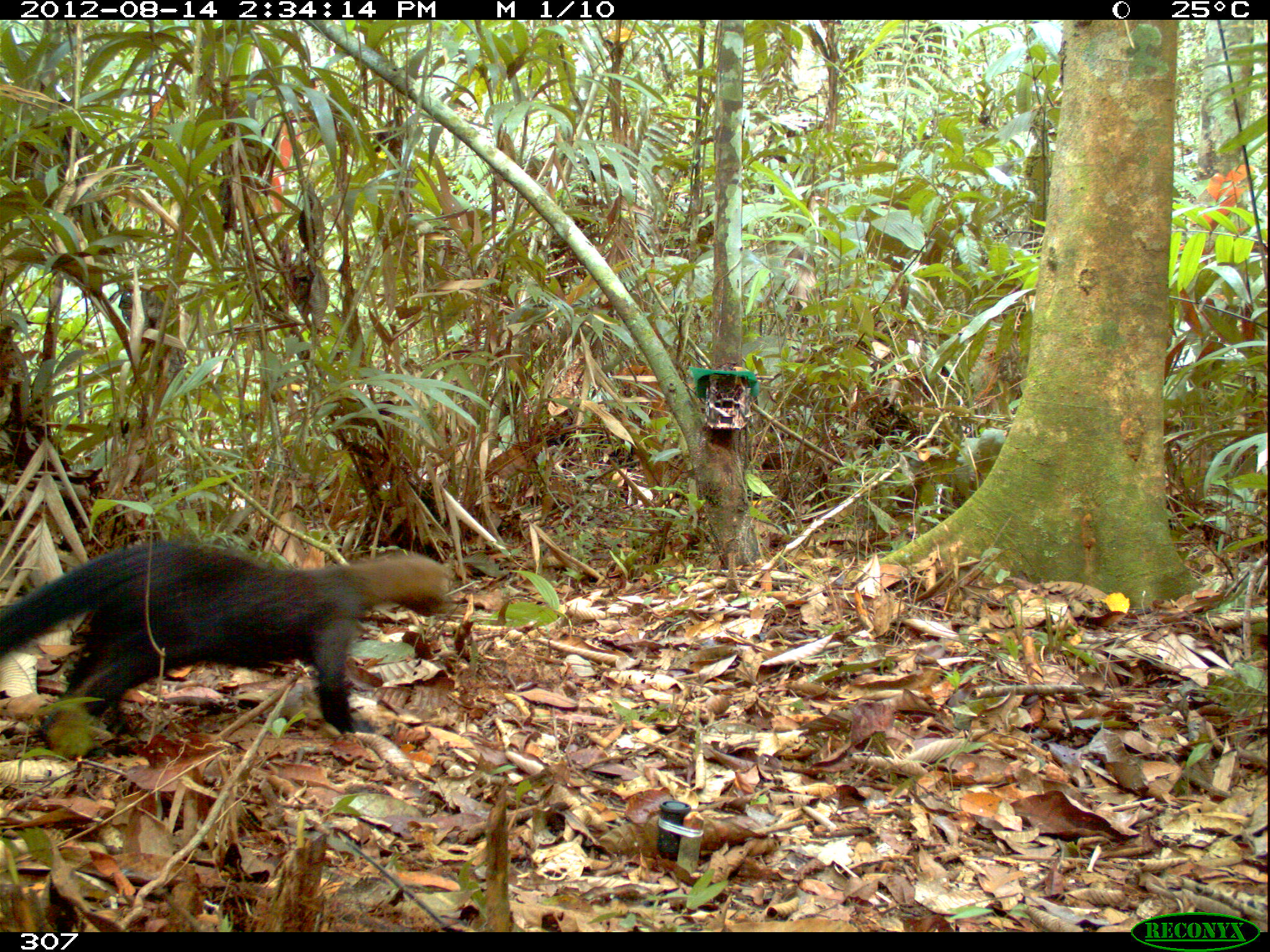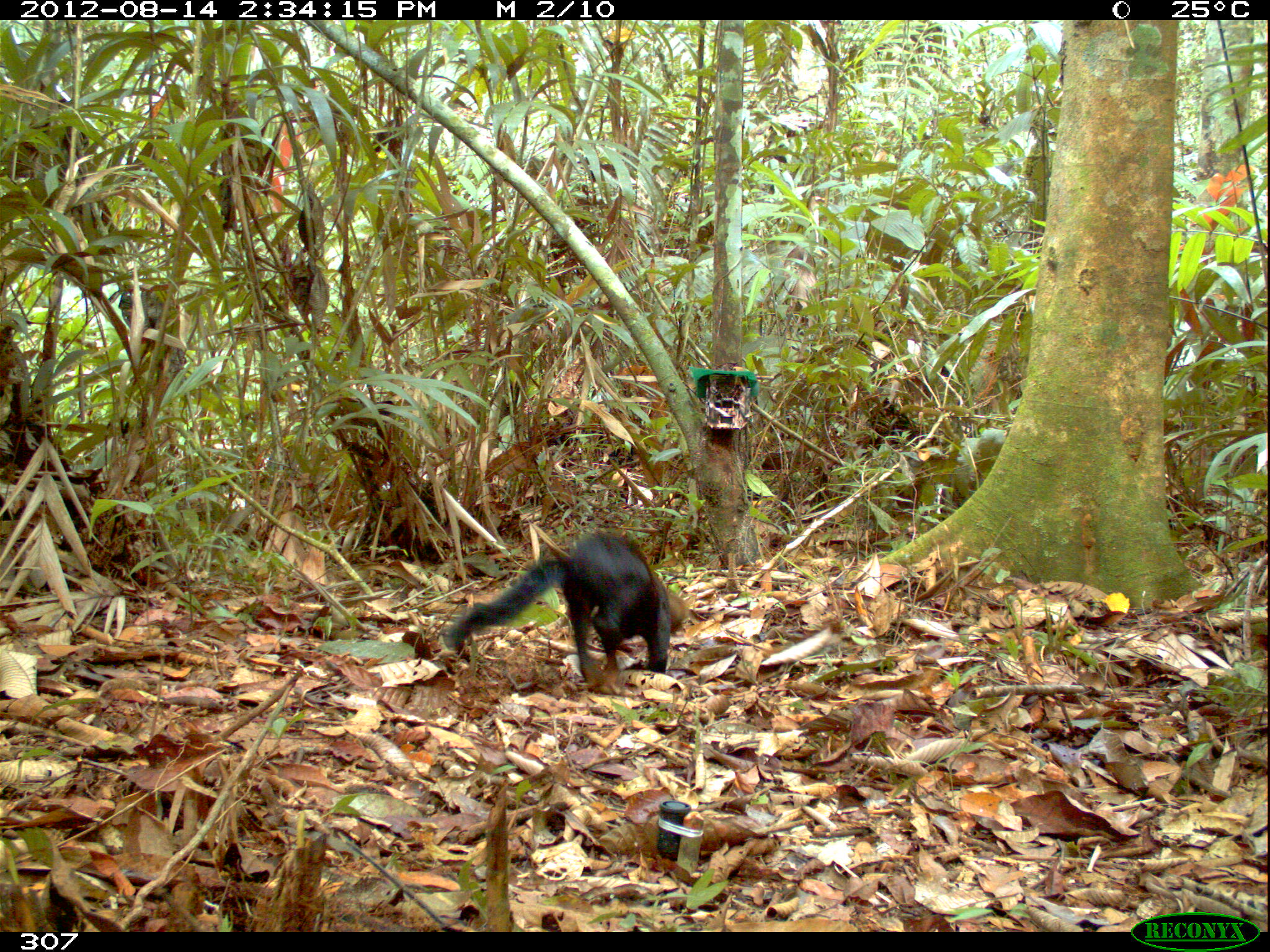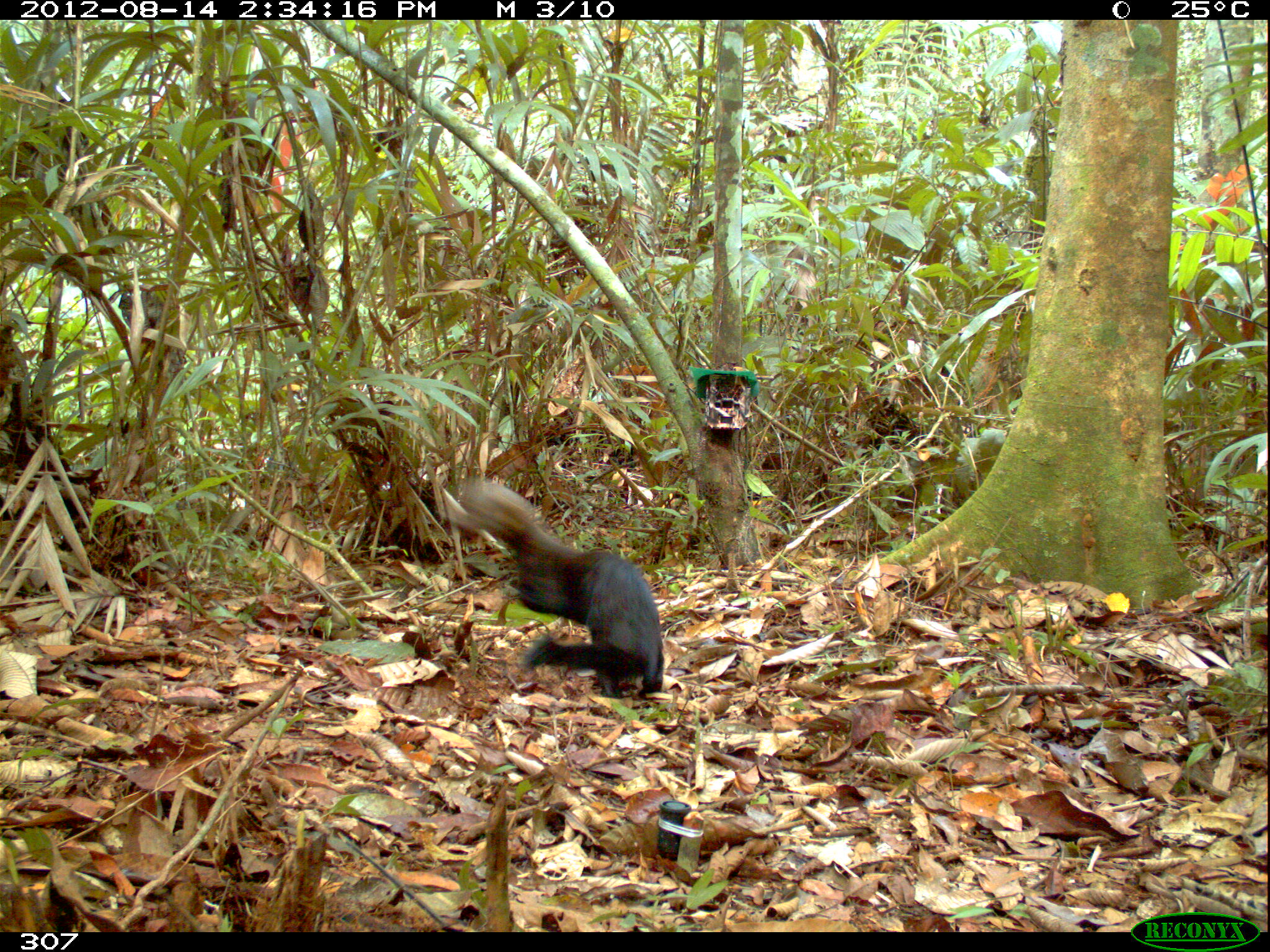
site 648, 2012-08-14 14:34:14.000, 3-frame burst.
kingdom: Animalia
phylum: Chordata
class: Mammalia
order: Carnivora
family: Mustelidae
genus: Eira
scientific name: Eira barbara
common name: tayra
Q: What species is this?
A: Eira barbara (tayra).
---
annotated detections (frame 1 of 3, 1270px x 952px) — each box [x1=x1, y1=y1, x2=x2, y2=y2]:
eira barbara: [x1=0, y1=536, x2=450, y2=754]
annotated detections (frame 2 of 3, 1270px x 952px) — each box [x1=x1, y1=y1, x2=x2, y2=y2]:
eira barbara: [x1=441, y1=527, x2=691, y2=695]